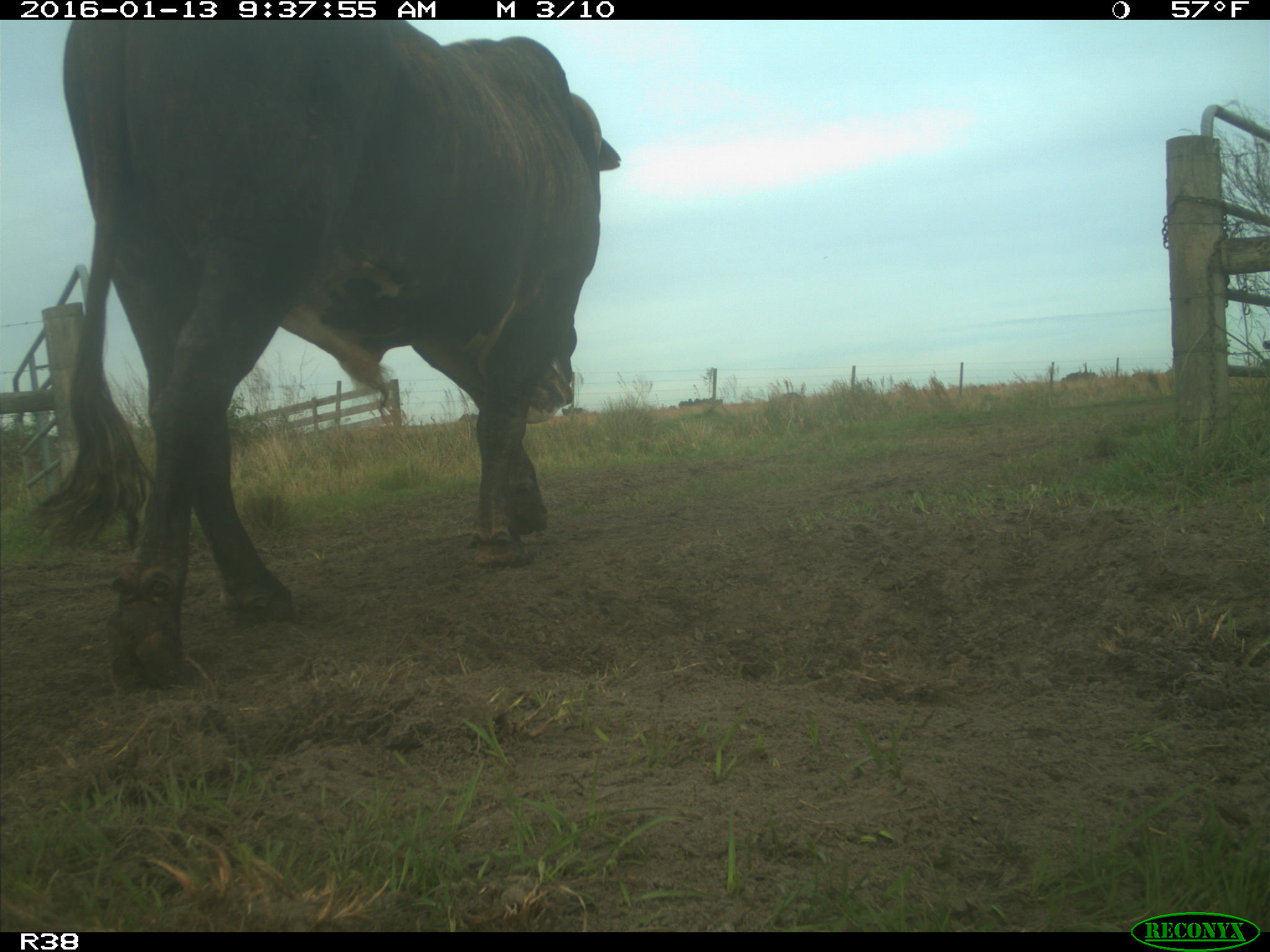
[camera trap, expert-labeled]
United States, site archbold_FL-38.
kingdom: Animalia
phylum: Chordata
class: Mammalia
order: Artiodactyla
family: Bovidae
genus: Bos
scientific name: Bos taurus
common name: domestic cow